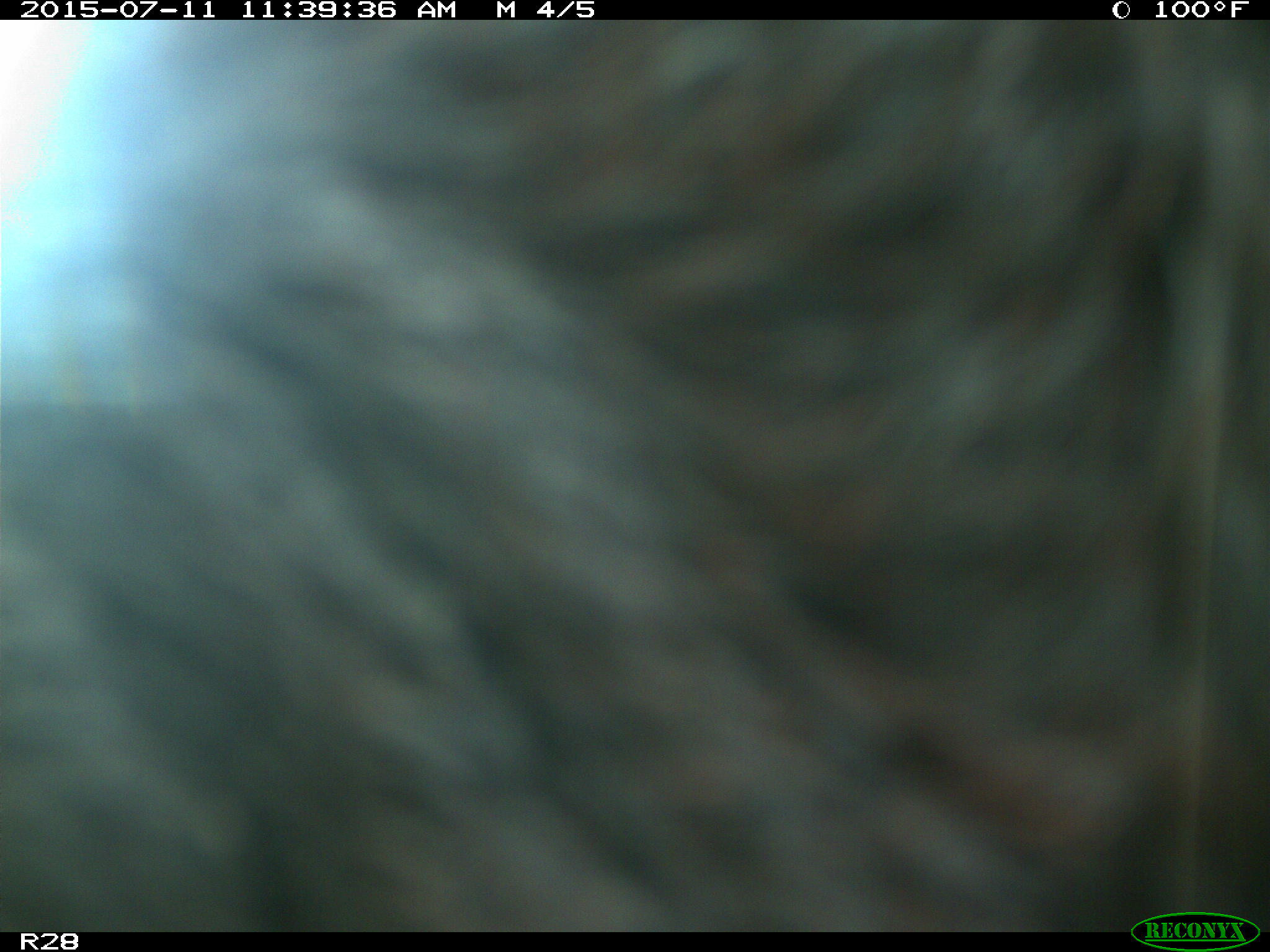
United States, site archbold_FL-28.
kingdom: Animalia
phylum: Chordata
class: Mammalia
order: Artiodactyla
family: Bovidae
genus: Bos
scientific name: Bos taurus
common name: domestic cow